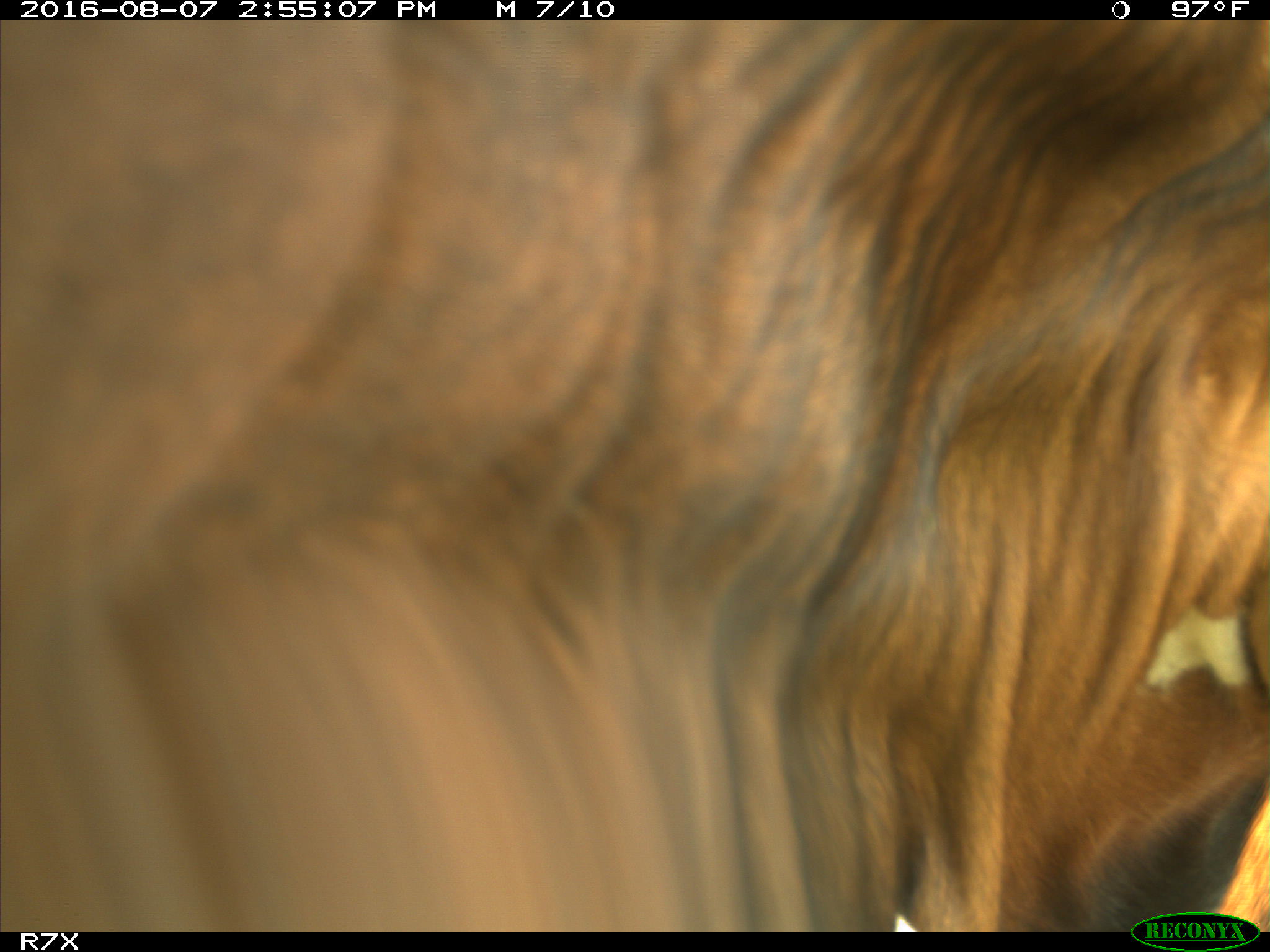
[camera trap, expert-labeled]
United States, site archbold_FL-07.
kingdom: Animalia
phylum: Chordata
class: Mammalia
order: Artiodactyla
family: Bovidae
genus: Bos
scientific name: Bos taurus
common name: domestic cow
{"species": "Bos taurus (domestic cow)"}